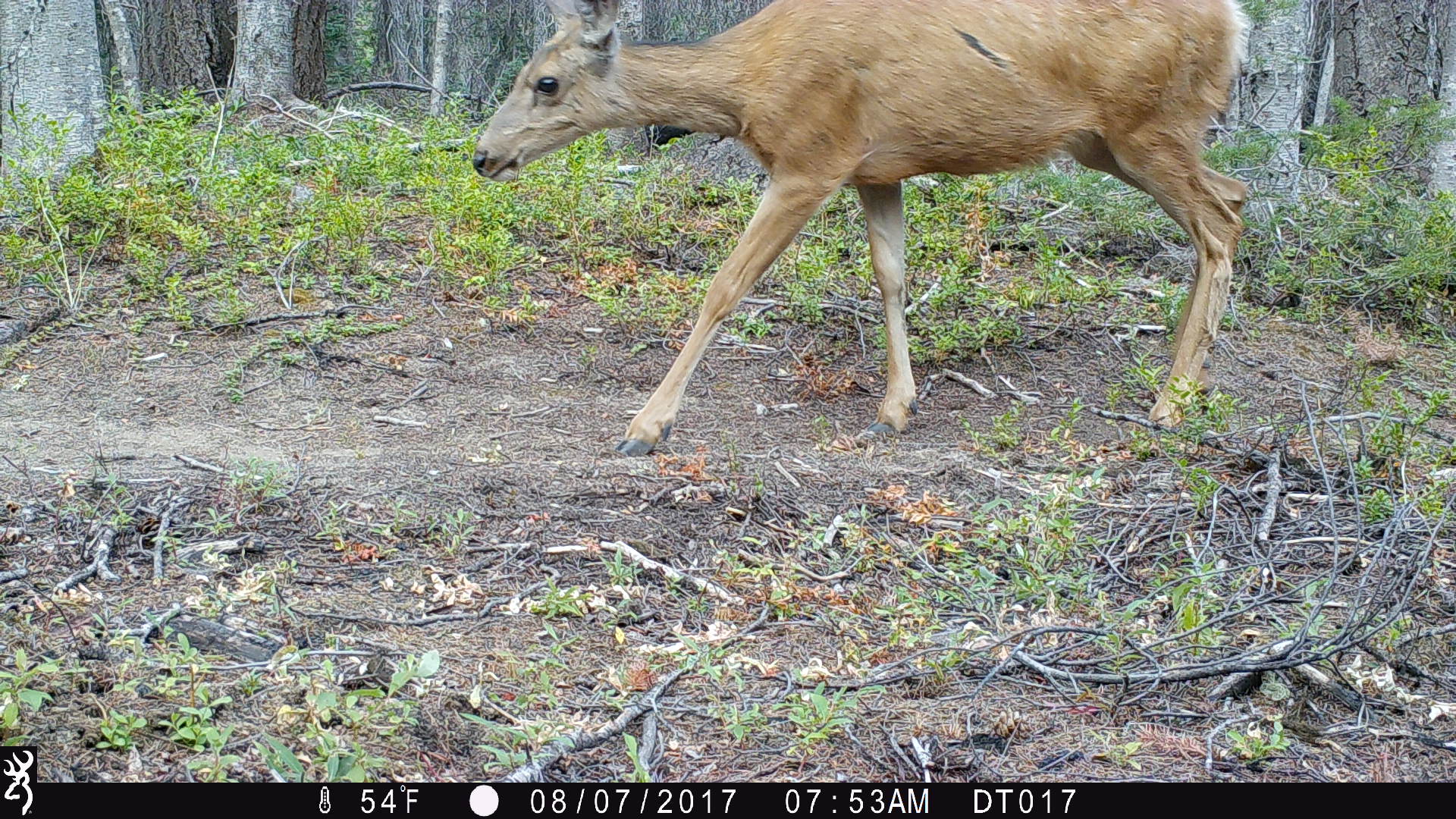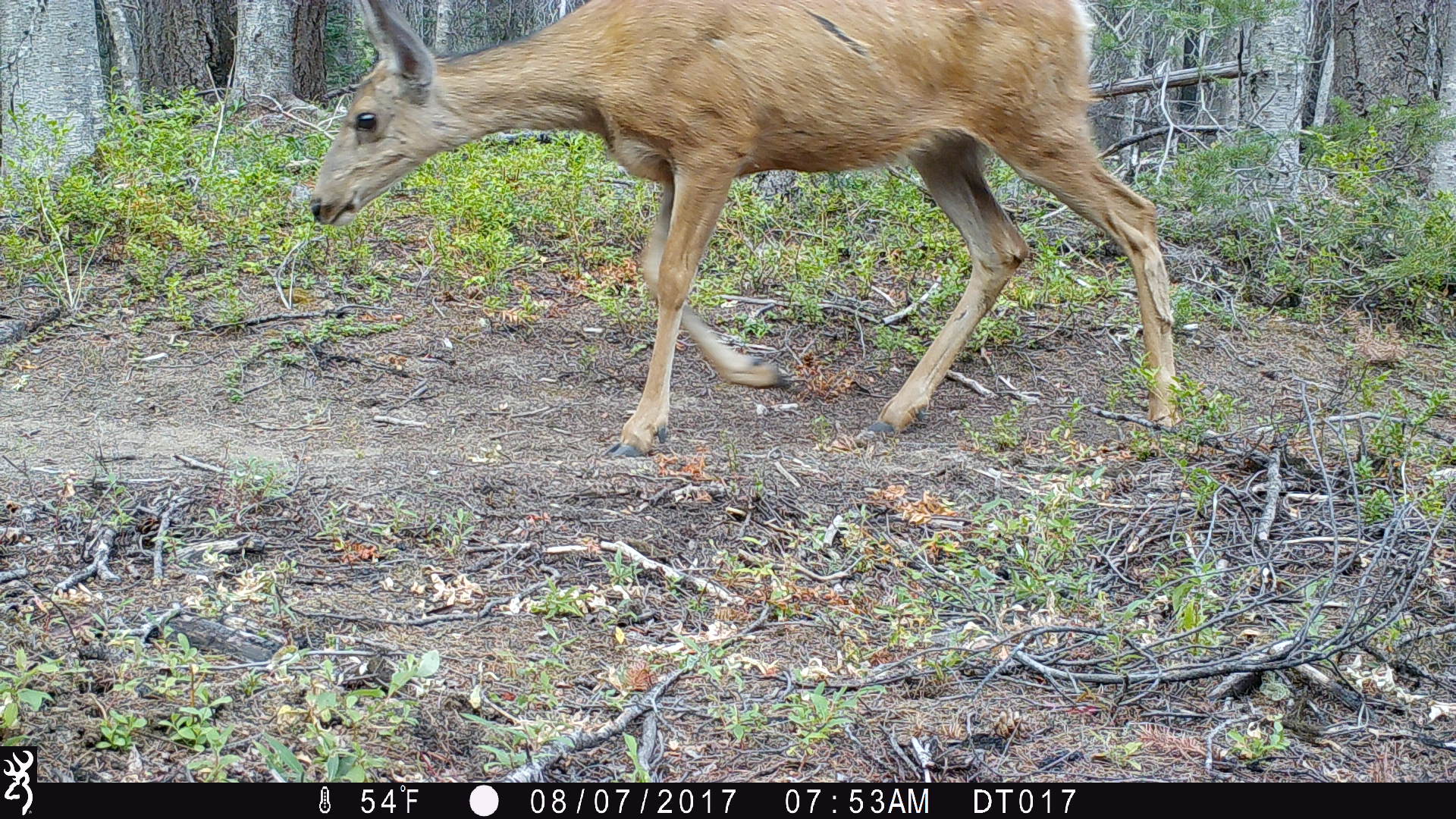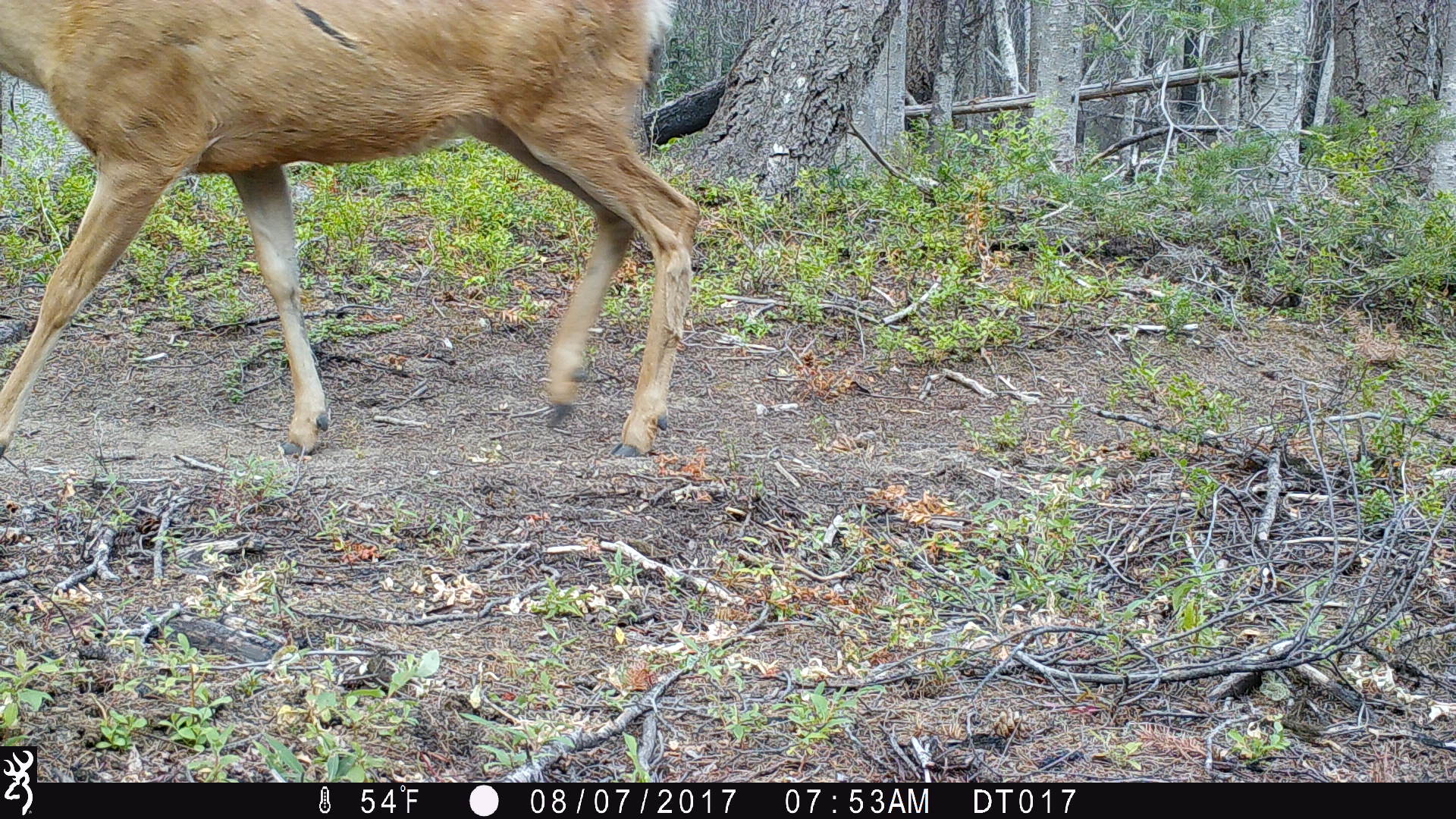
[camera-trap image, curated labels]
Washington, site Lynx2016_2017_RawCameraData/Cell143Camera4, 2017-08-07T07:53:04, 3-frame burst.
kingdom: Animalia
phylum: Chordata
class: Mammalia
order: Artiodactyla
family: Cervidae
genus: Odocoileus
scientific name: Odocoileus hemionus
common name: mule deer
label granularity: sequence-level